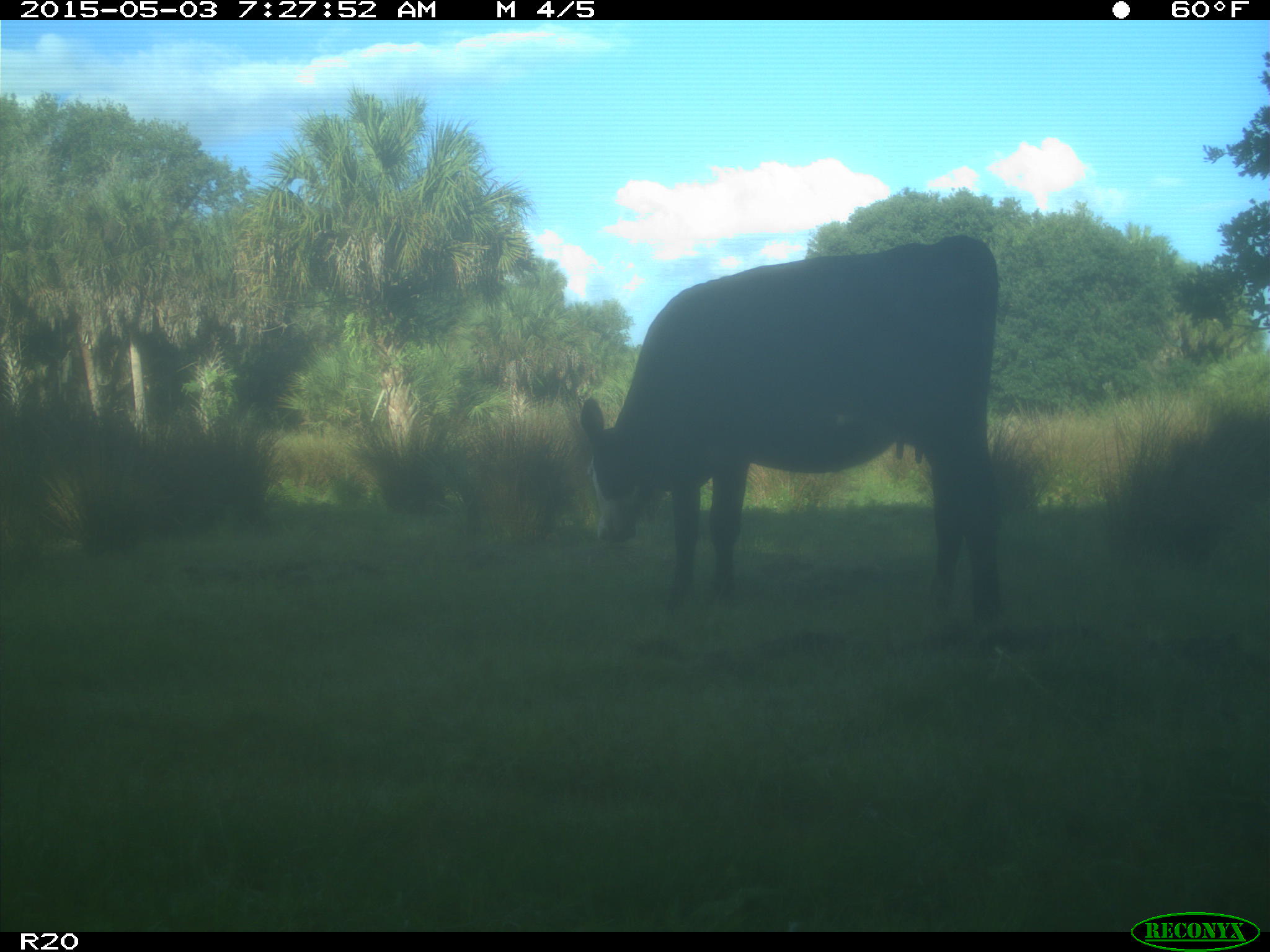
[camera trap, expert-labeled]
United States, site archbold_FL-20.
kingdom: Animalia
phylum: Chordata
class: Mammalia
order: Artiodactyla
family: Bovidae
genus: Bos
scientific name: Bos taurus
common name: domestic cow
Bos taurus (domestic cow).